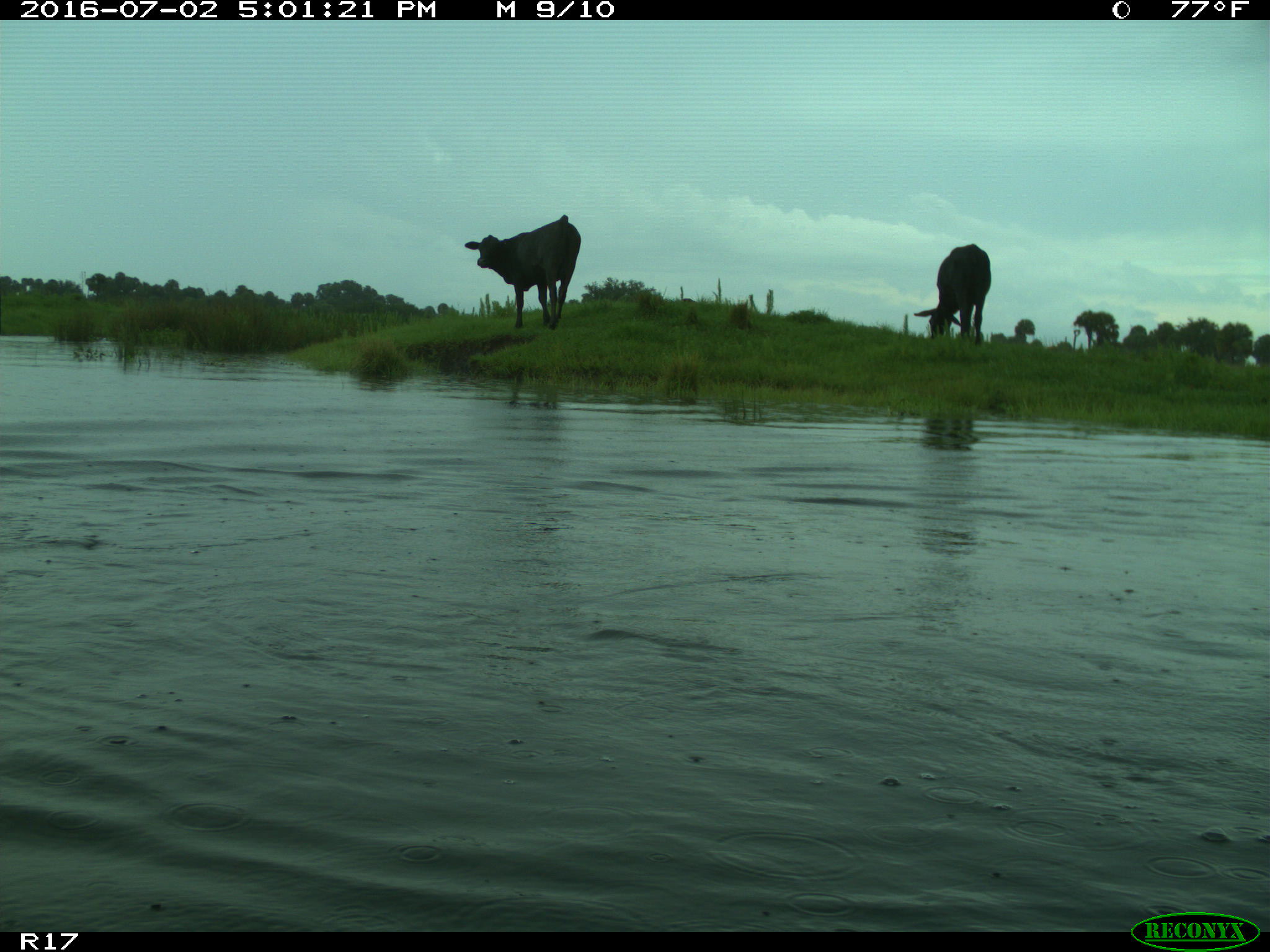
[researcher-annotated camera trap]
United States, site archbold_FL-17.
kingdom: Animalia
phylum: Chordata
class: Mammalia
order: Artiodactyla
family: Bovidae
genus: Bos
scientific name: Bos taurus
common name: domestic cow